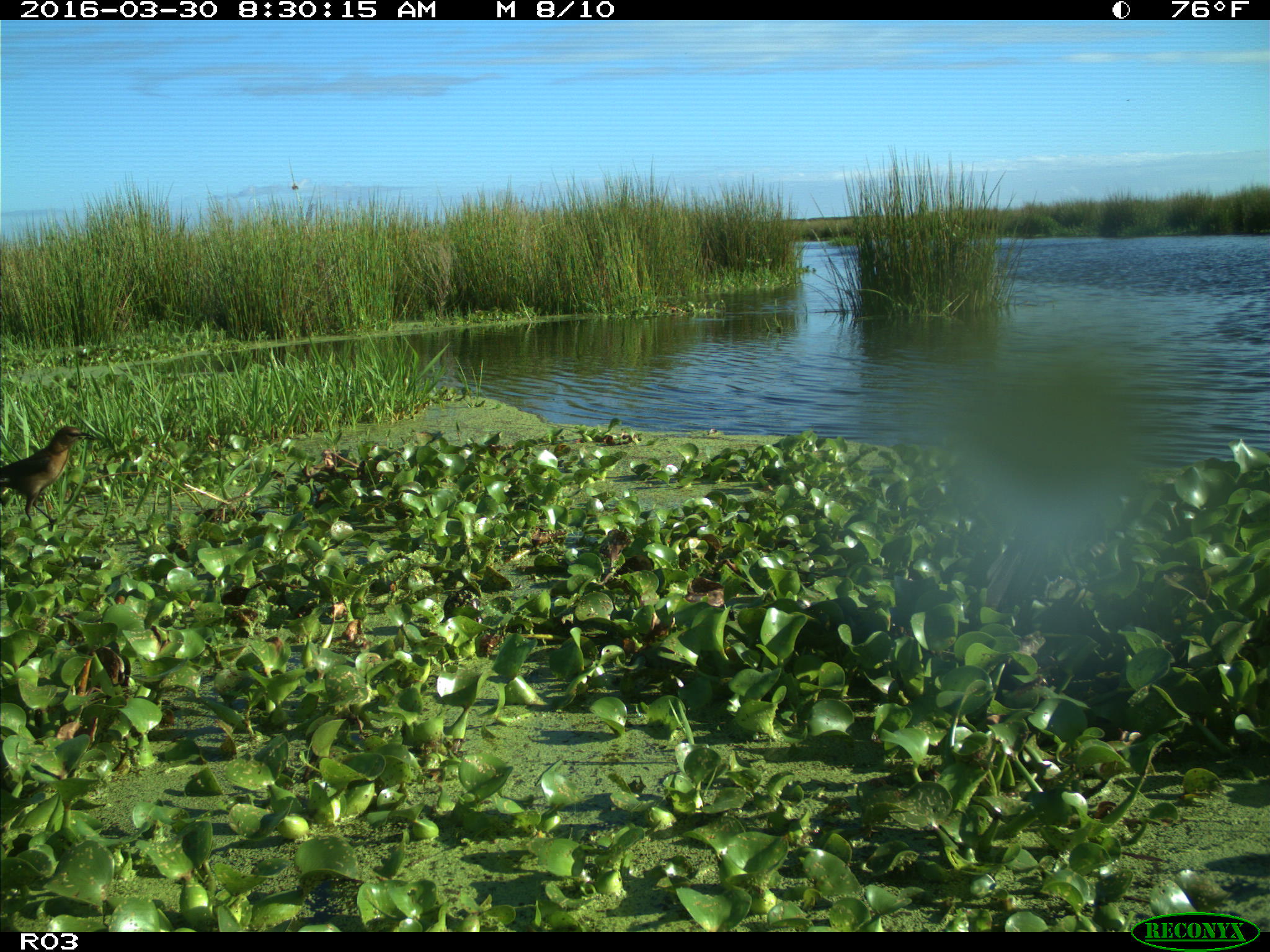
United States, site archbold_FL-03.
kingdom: Animalia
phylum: Chordata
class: Aves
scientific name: Aves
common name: birds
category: unidentified bird